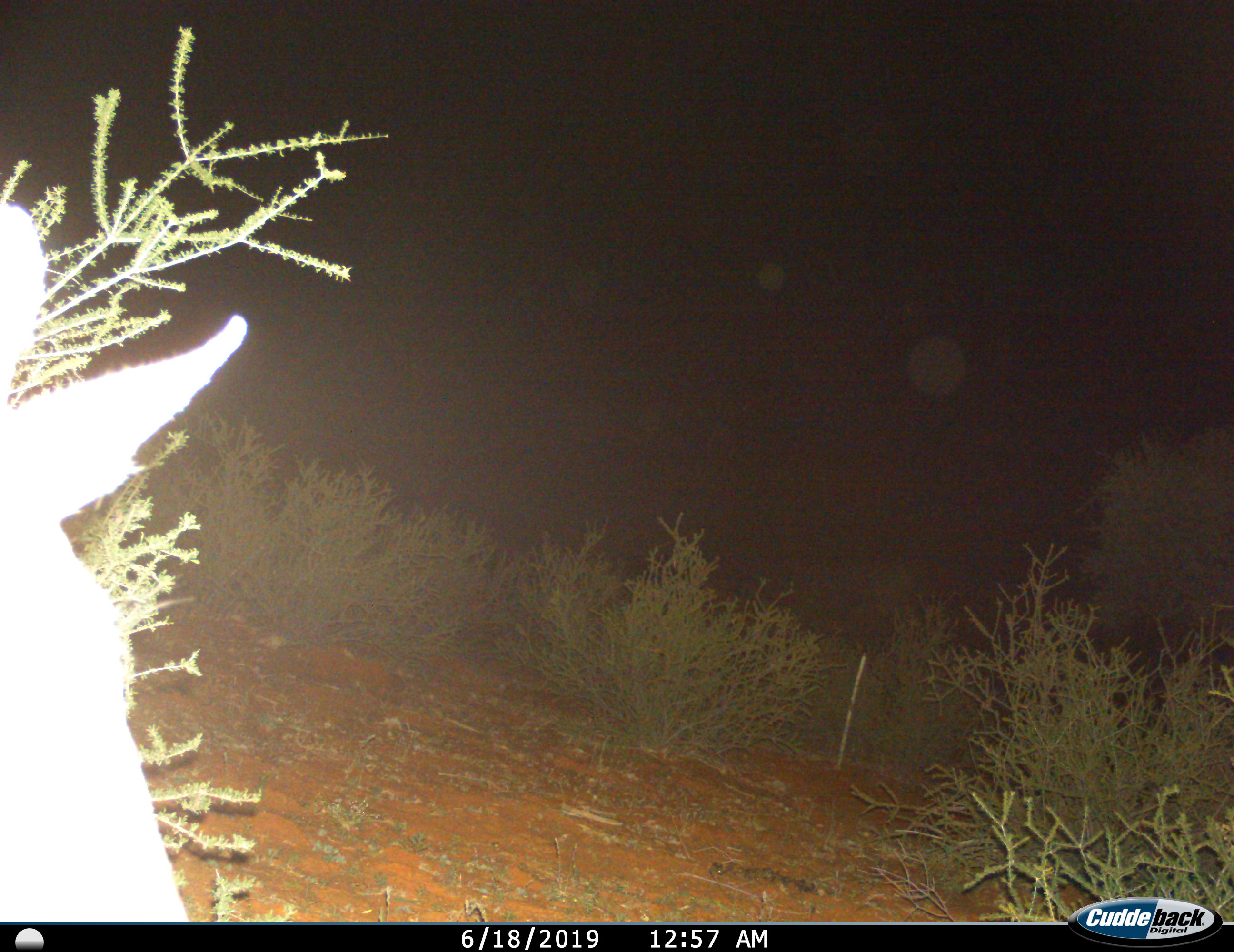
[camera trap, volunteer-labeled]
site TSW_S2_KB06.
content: unidentified animal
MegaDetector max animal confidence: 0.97